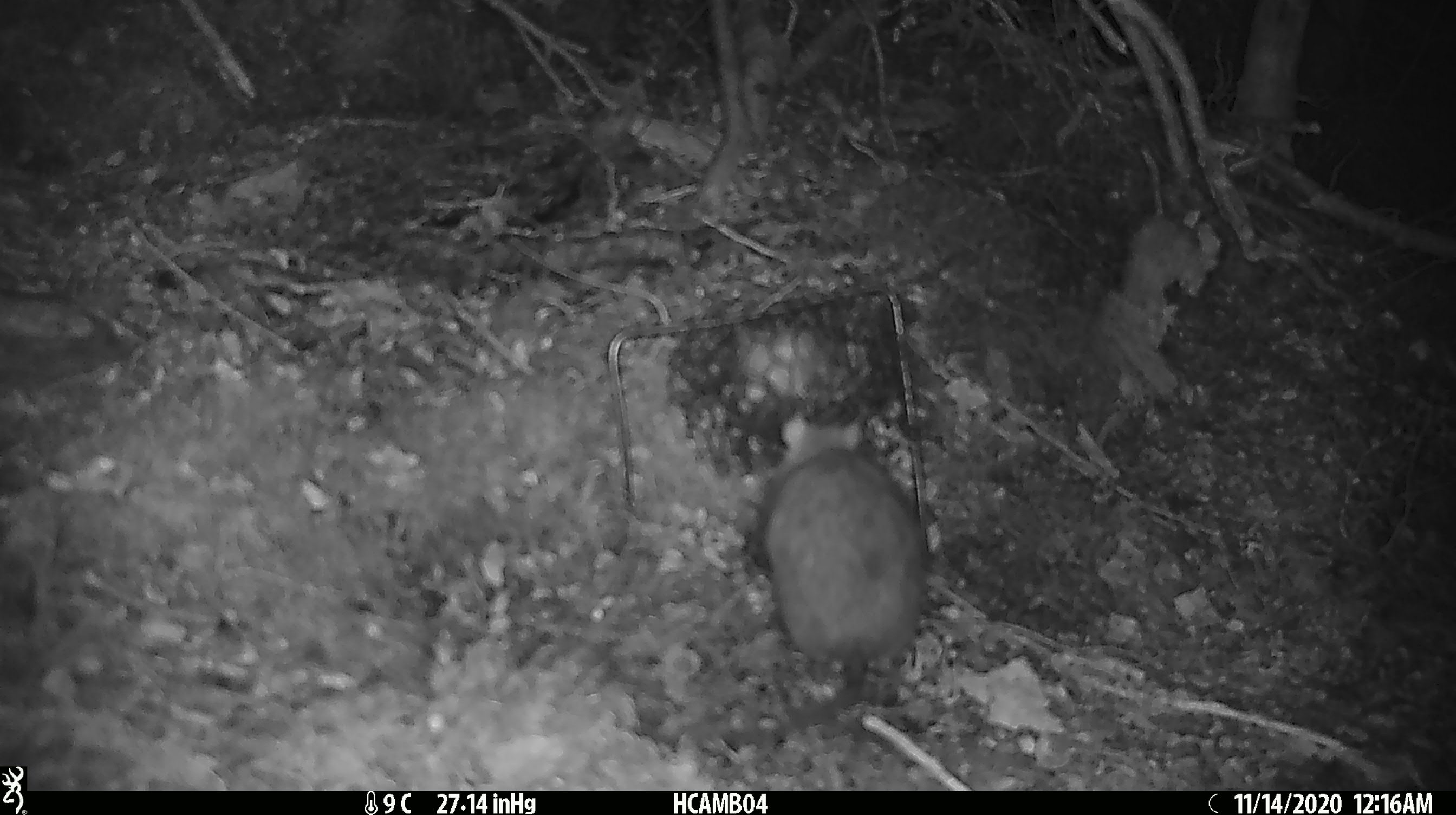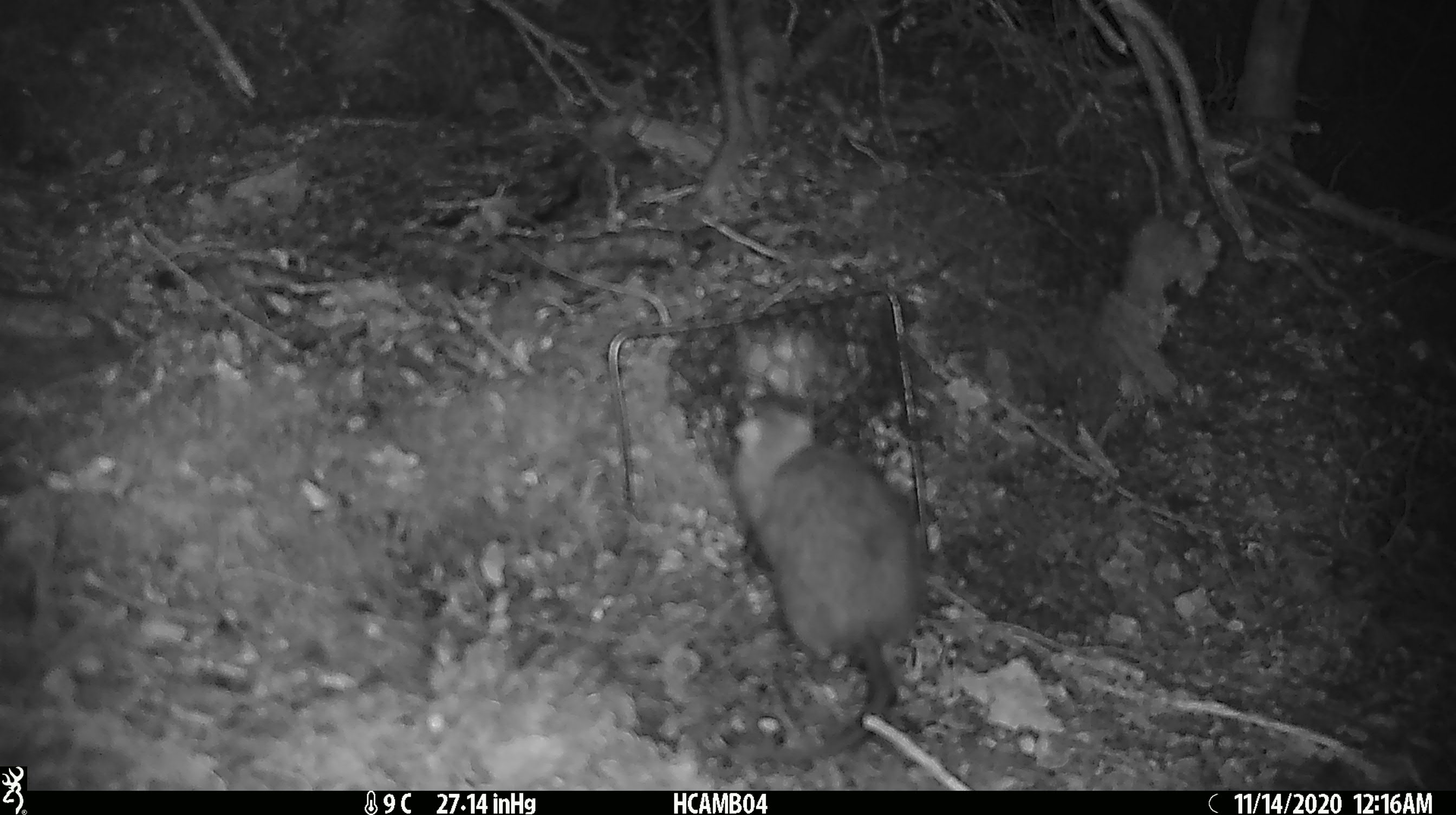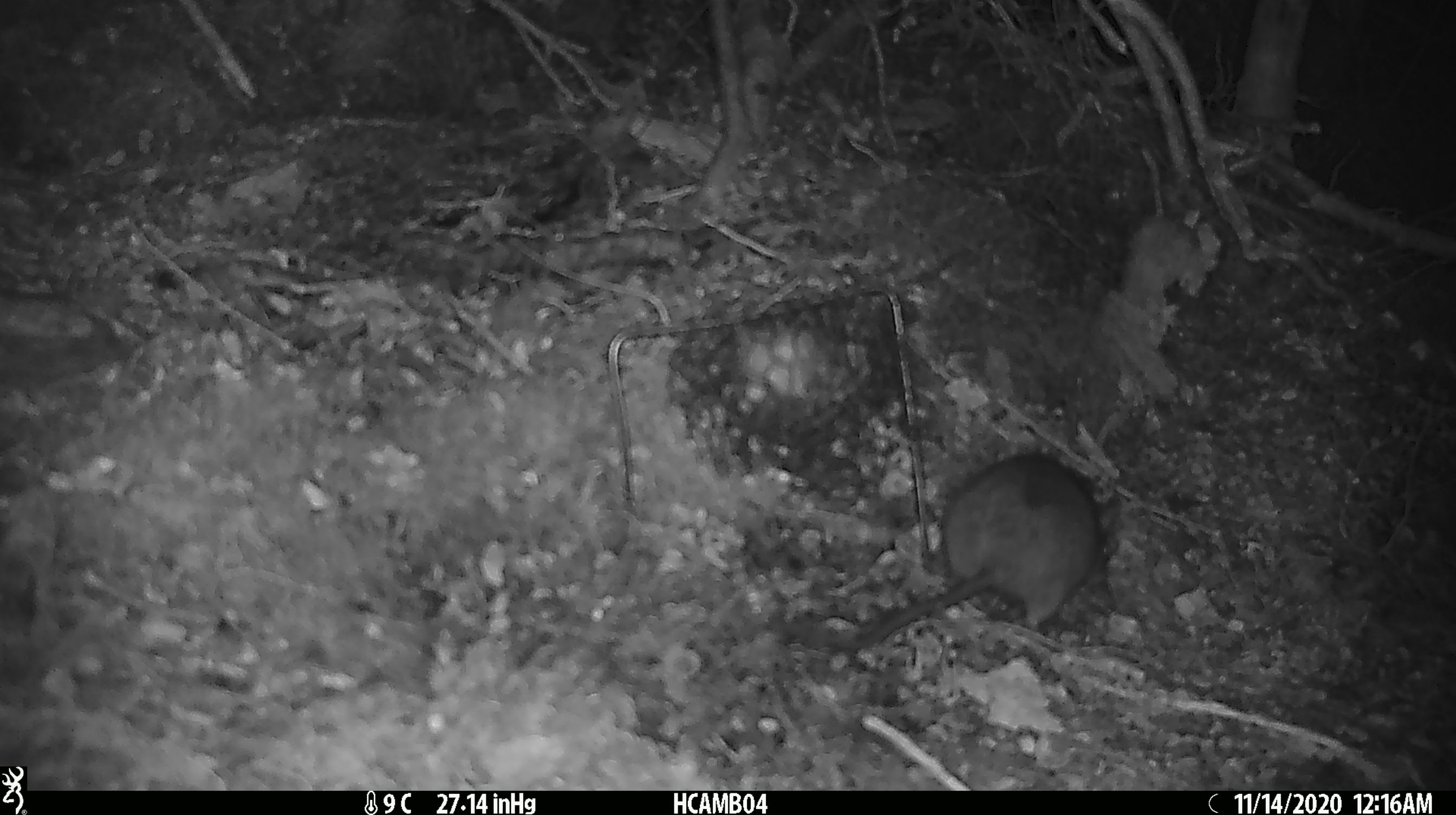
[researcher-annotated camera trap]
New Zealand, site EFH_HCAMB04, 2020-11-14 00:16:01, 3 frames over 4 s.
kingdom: Animalia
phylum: Chordata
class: Mammalia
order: Rodentia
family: Muridae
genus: Rattus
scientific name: Rattus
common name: rat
Rat (Rattus).